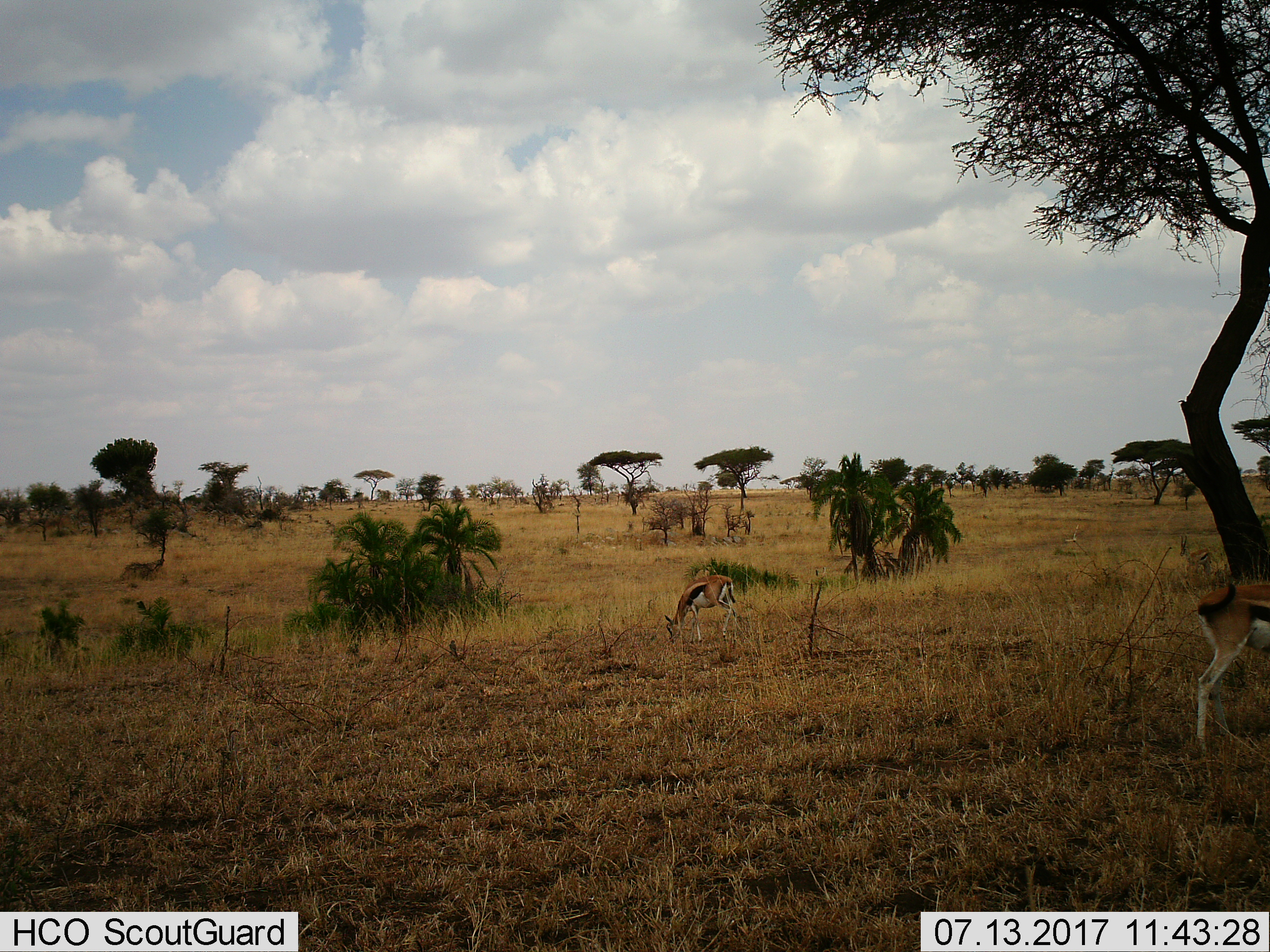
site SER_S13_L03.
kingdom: Animalia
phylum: Chordata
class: Mammalia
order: Artiodactyla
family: Bovidae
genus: Eudorcas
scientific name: Eudorcas thomsonii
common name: thomson's gazelle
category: gazellethomsons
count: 2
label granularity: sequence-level